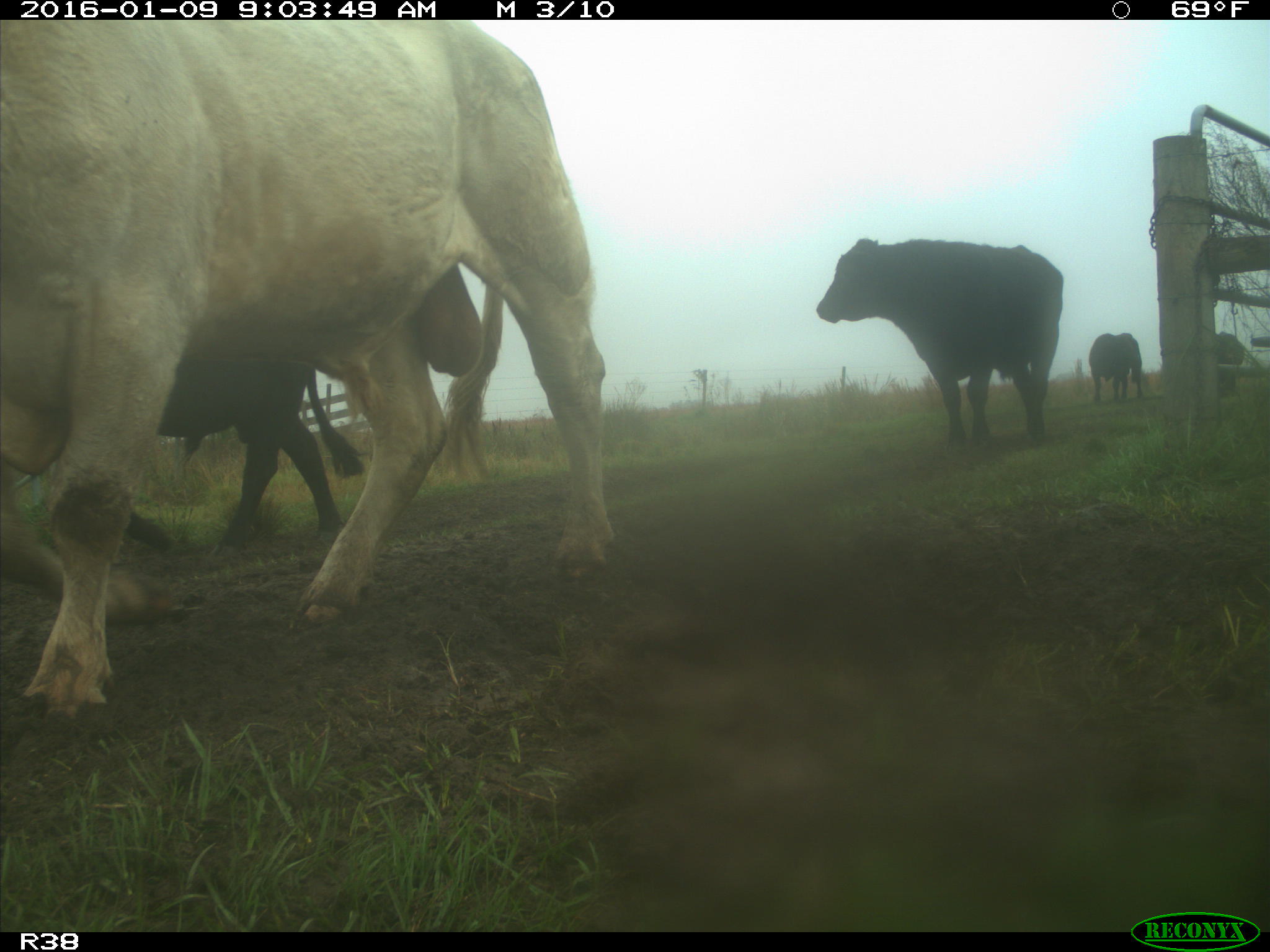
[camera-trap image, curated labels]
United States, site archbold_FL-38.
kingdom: Animalia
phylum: Chordata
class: Mammalia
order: Artiodactyla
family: Bovidae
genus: Bos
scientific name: Bos taurus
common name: domestic cow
Bos taurus (domestic cow).